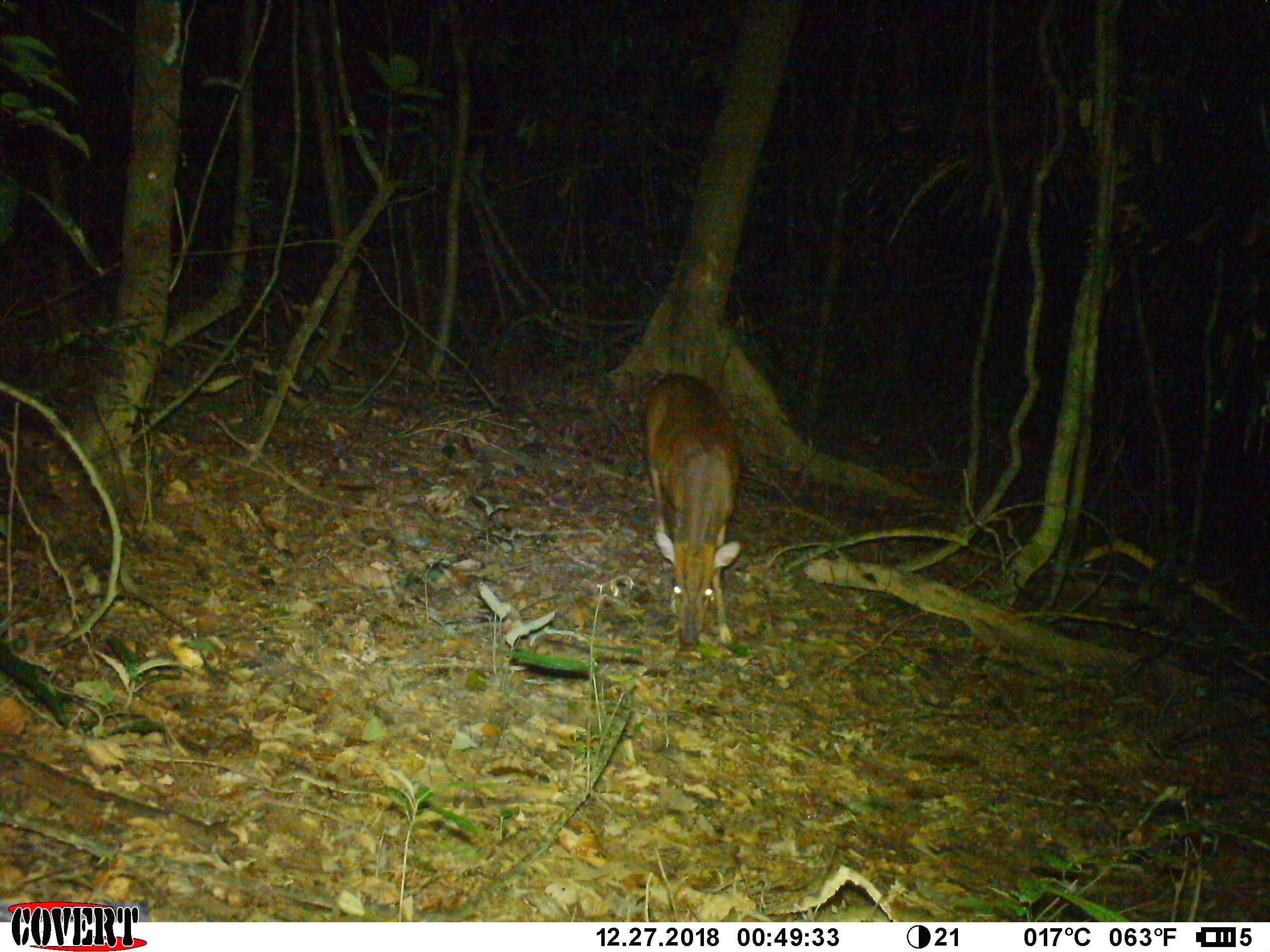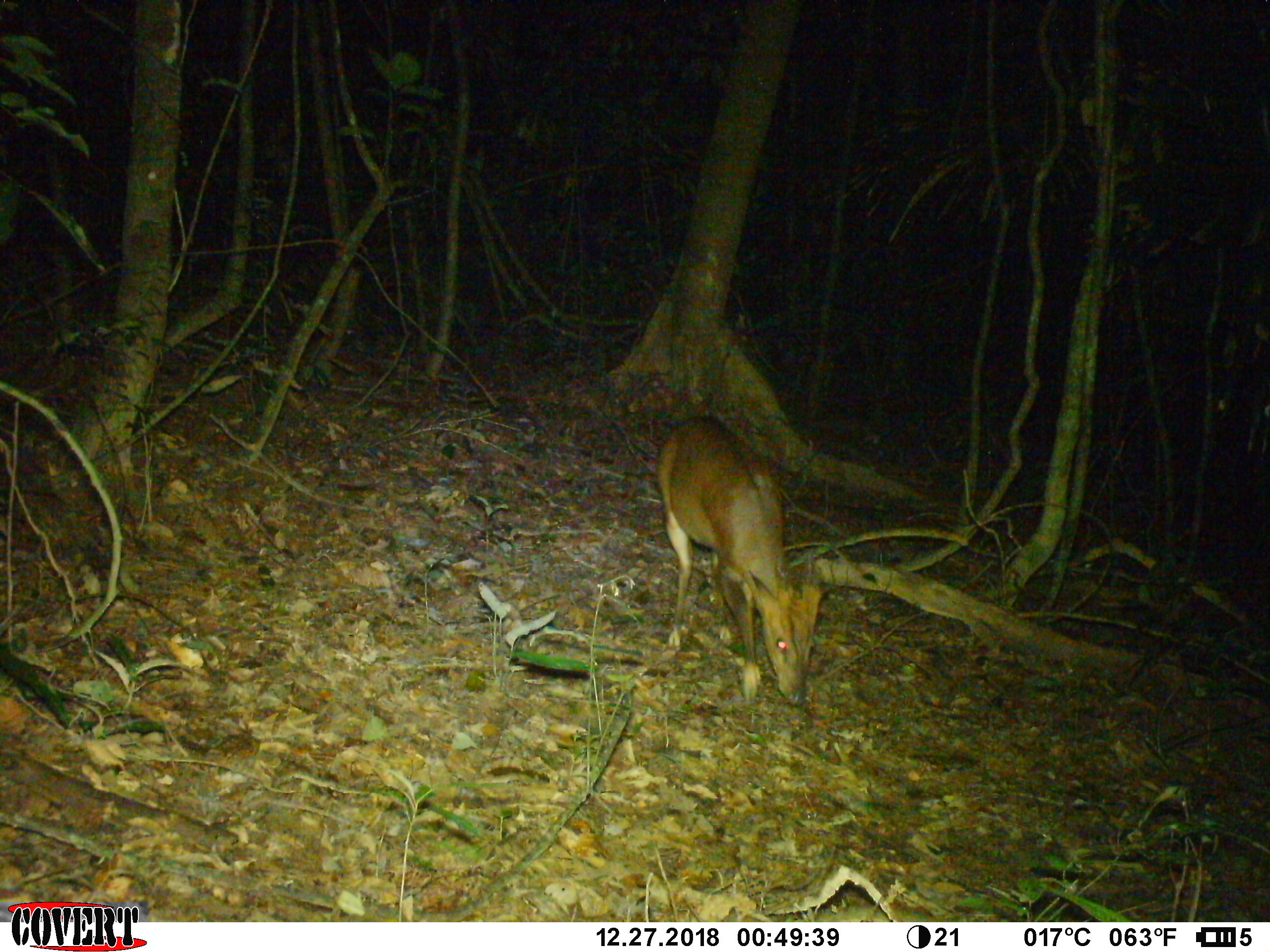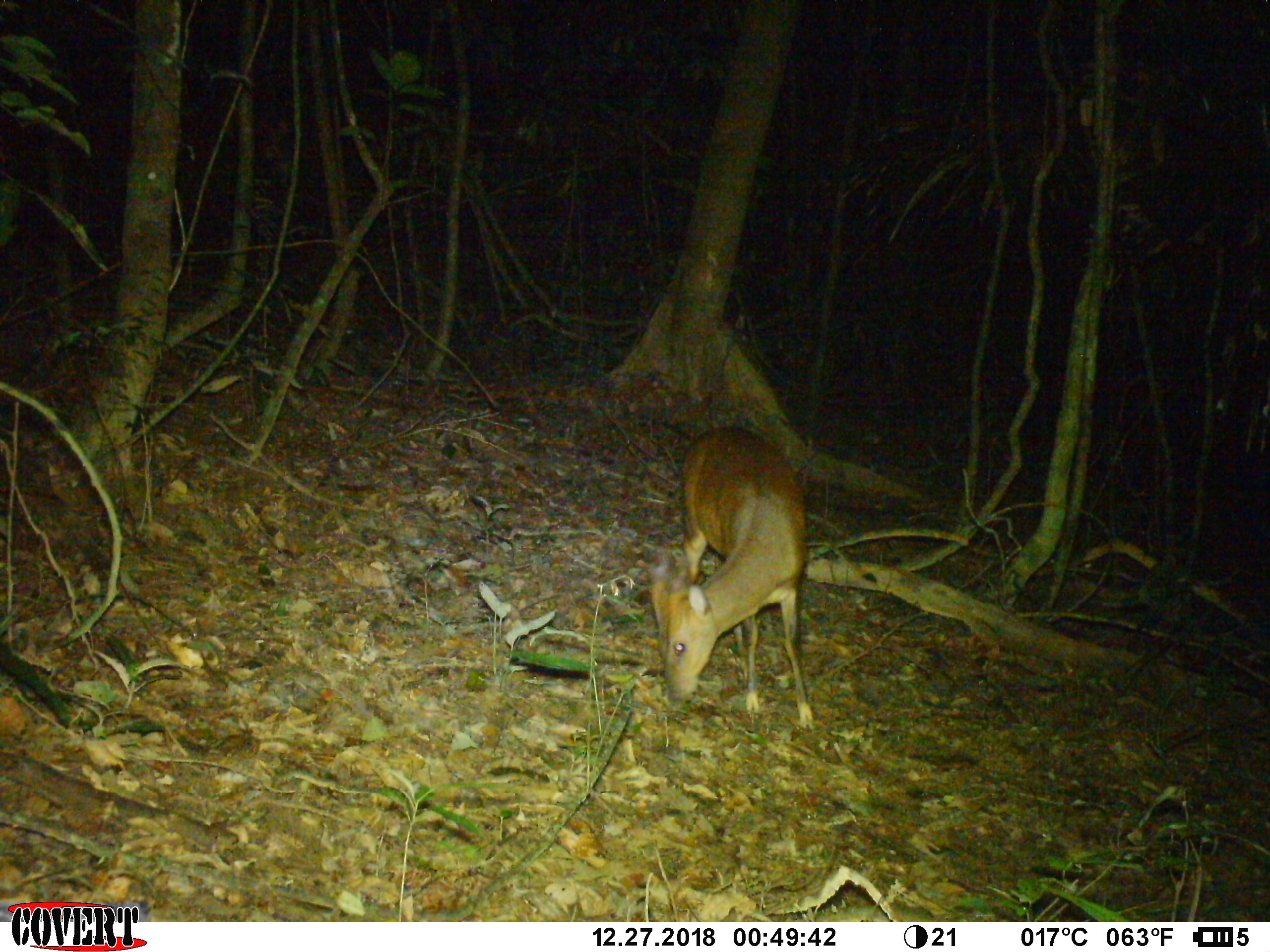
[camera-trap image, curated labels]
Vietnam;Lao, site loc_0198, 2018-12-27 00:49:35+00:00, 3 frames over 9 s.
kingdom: Animalia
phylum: Chordata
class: Mammalia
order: Artiodactyla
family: Cervidae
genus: Muntiacus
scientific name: Muntiacus vuquangensis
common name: large-antlered muntjac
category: large antlered muntjac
Large antlered muntjac (large-antlered muntjac) (Muntiacus vuquangensis). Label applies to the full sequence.